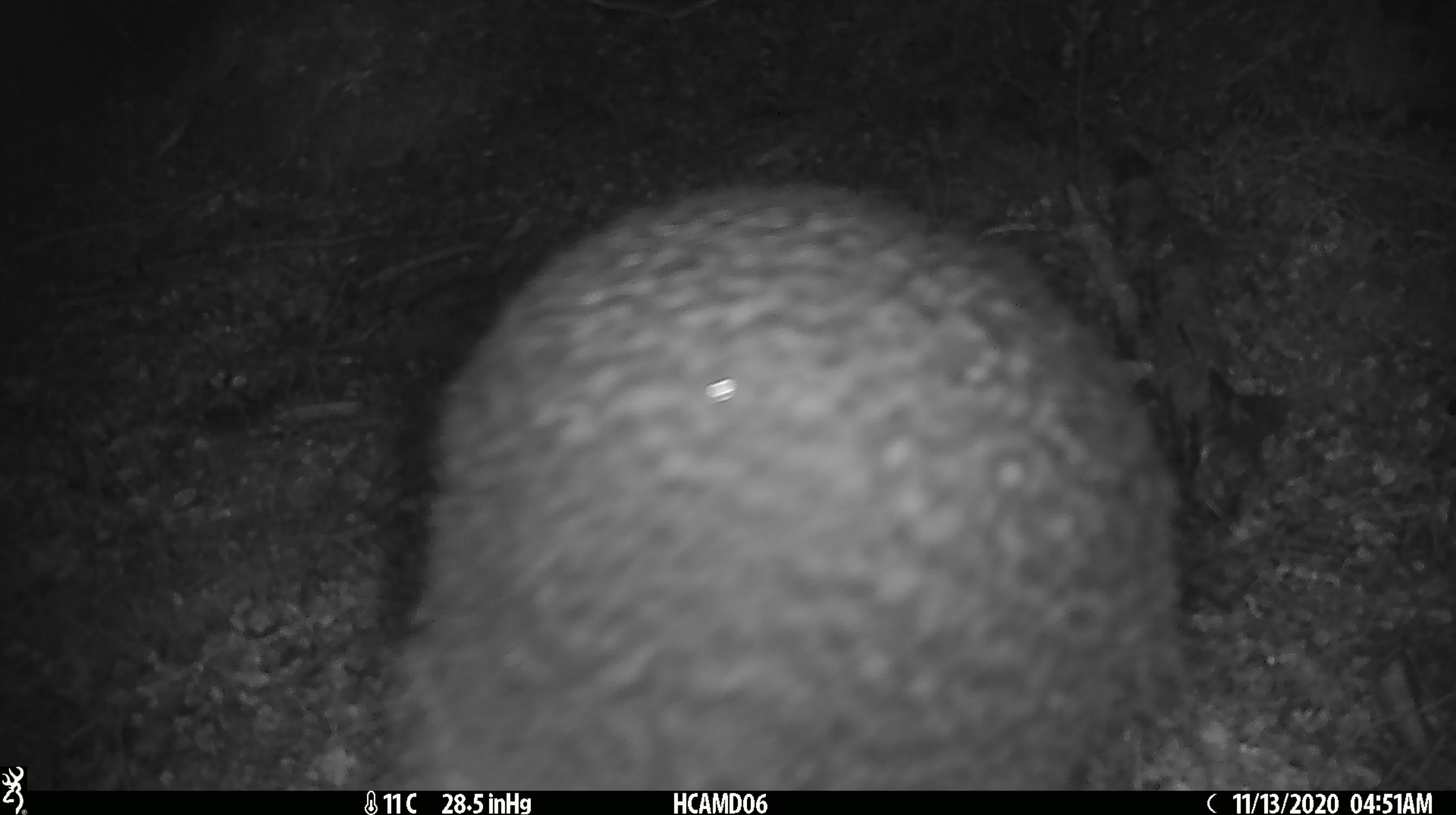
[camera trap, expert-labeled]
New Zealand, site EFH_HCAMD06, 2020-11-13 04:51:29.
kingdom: Animalia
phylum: Chordata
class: Aves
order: Apterygiformes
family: Apterygidae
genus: Apteryx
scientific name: Apteryx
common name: kiwi